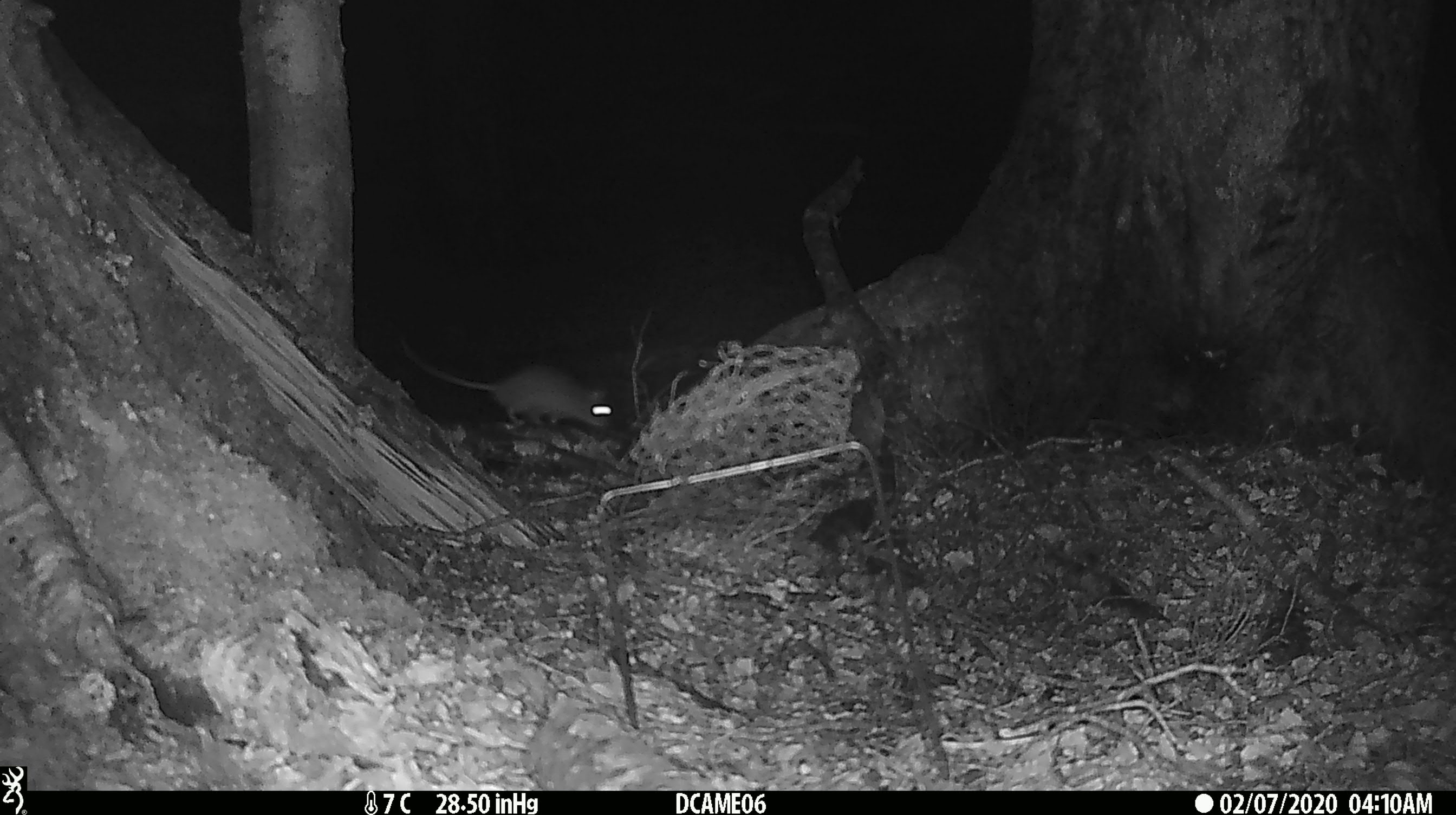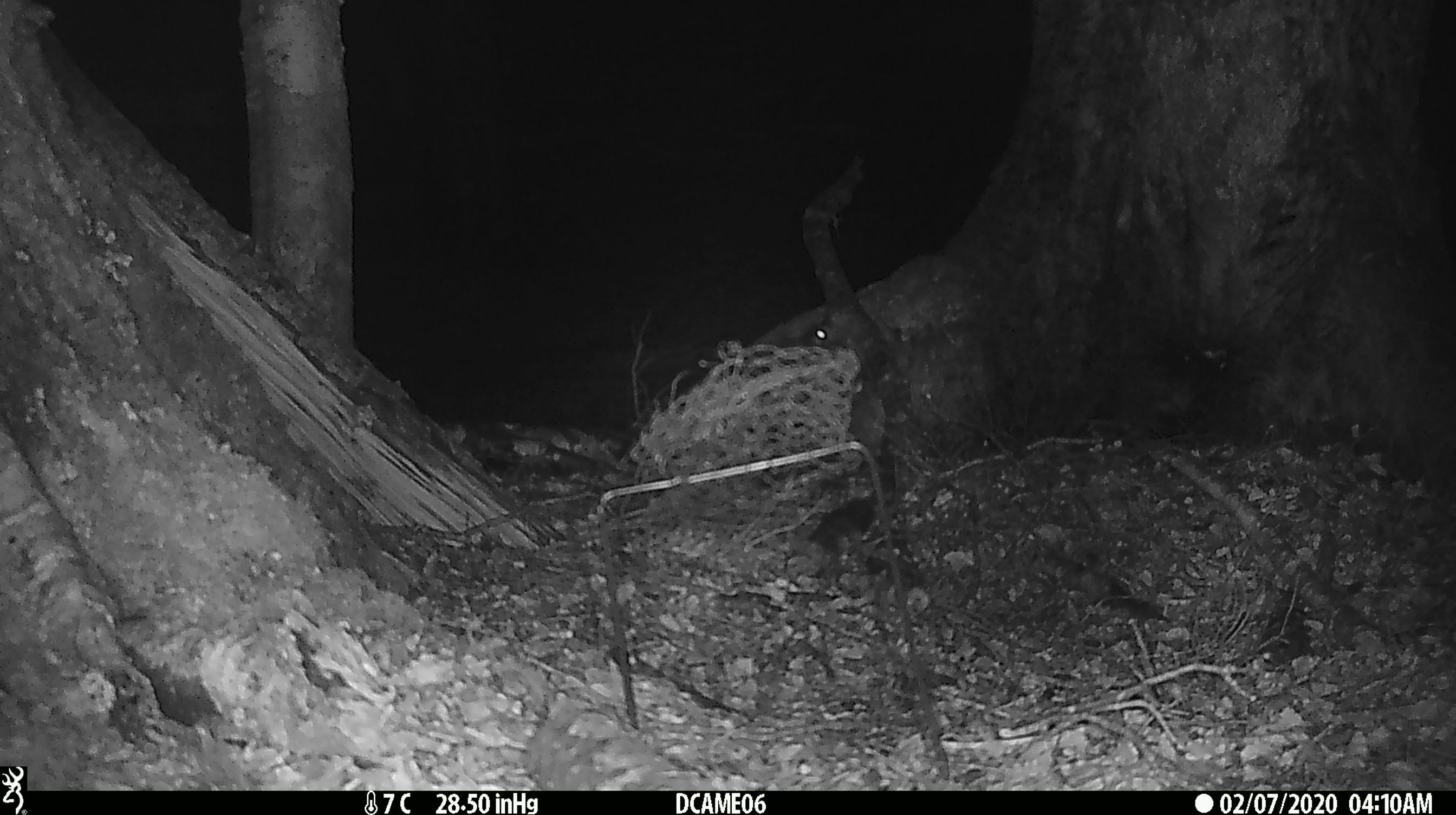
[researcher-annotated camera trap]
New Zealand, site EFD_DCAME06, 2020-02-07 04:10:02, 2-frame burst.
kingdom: Animalia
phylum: Chordata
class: Mammalia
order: Rodentia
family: Muridae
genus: Mus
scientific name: Mus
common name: mouse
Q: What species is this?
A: Mouse (Mus).